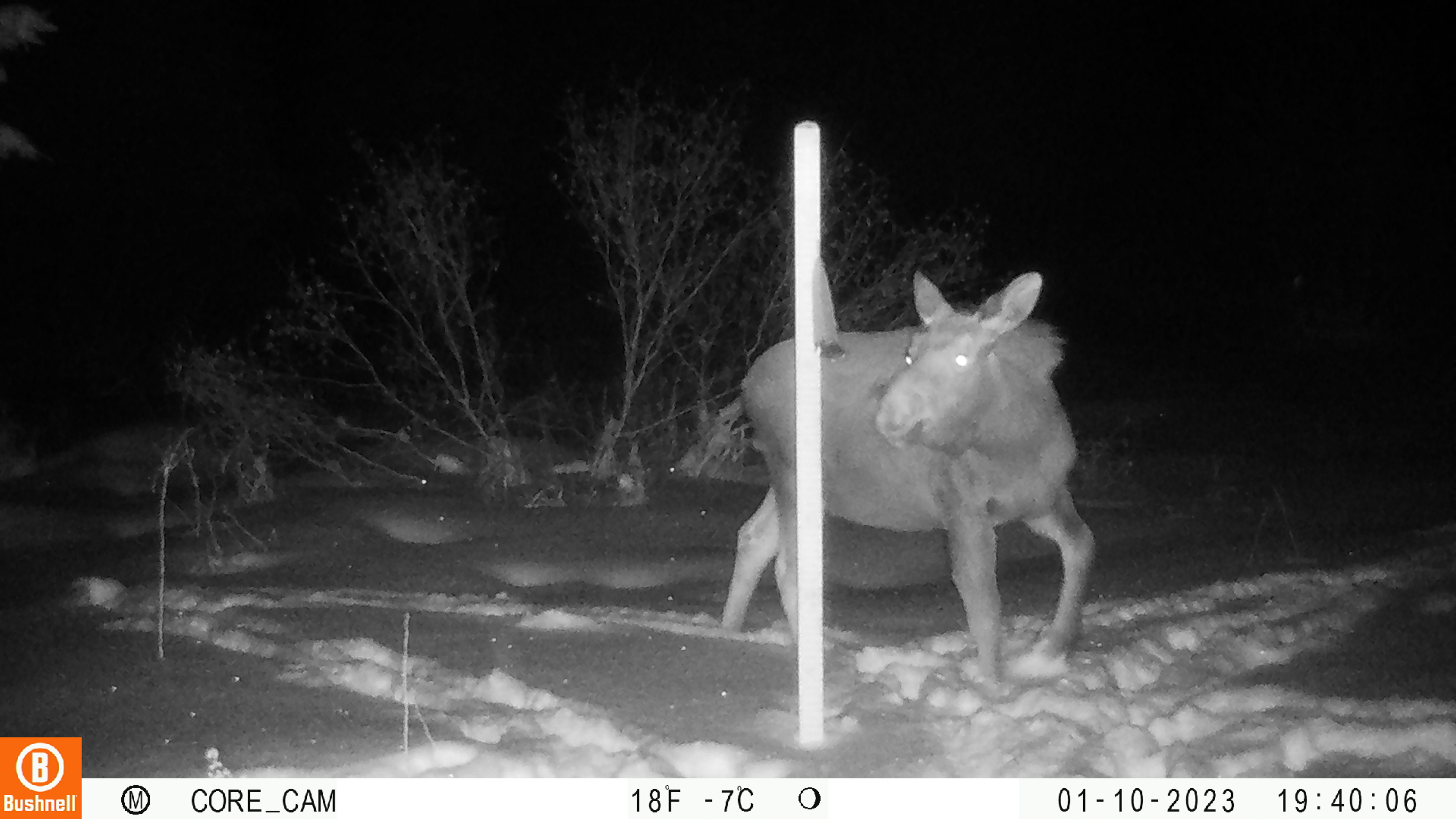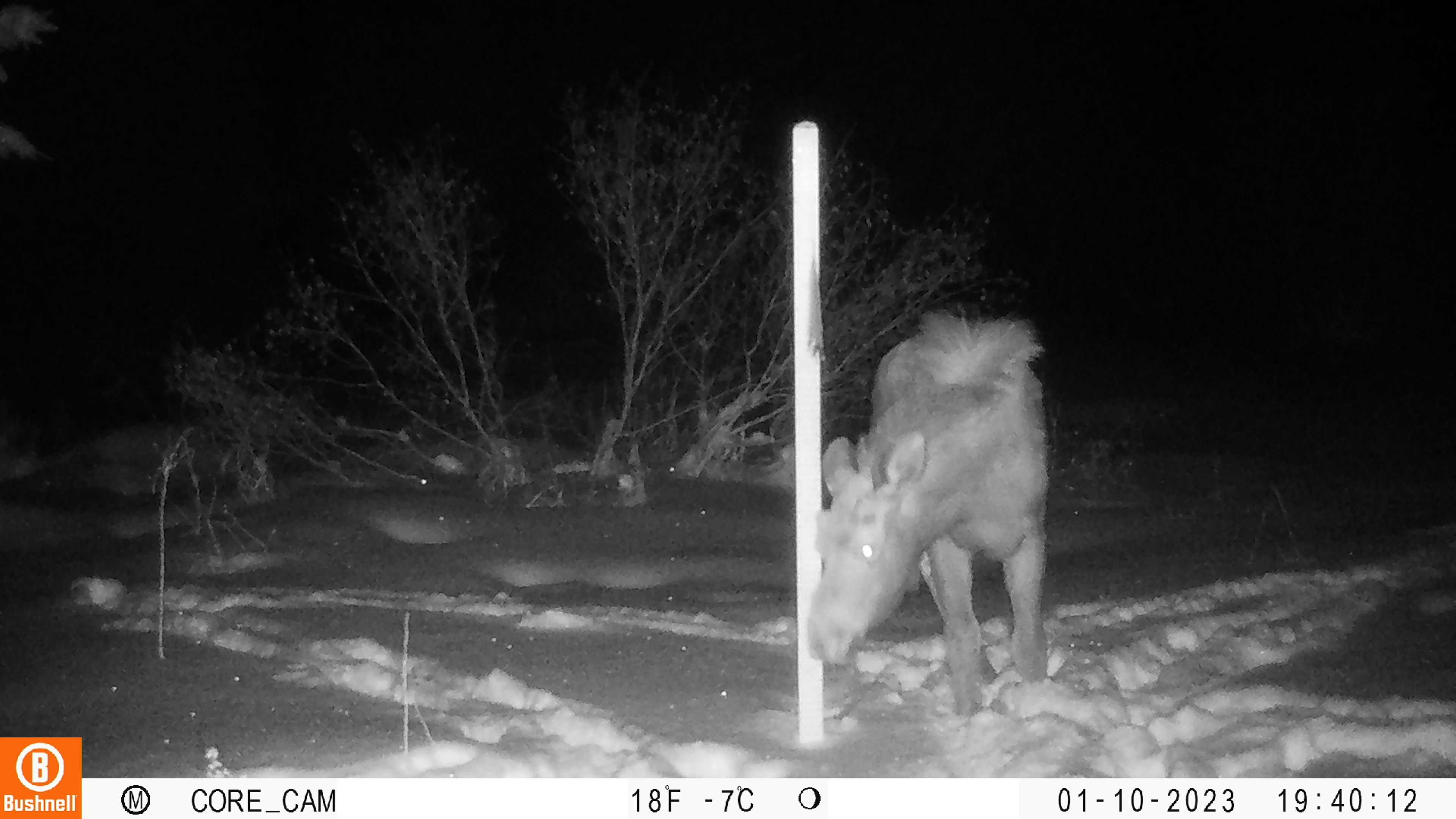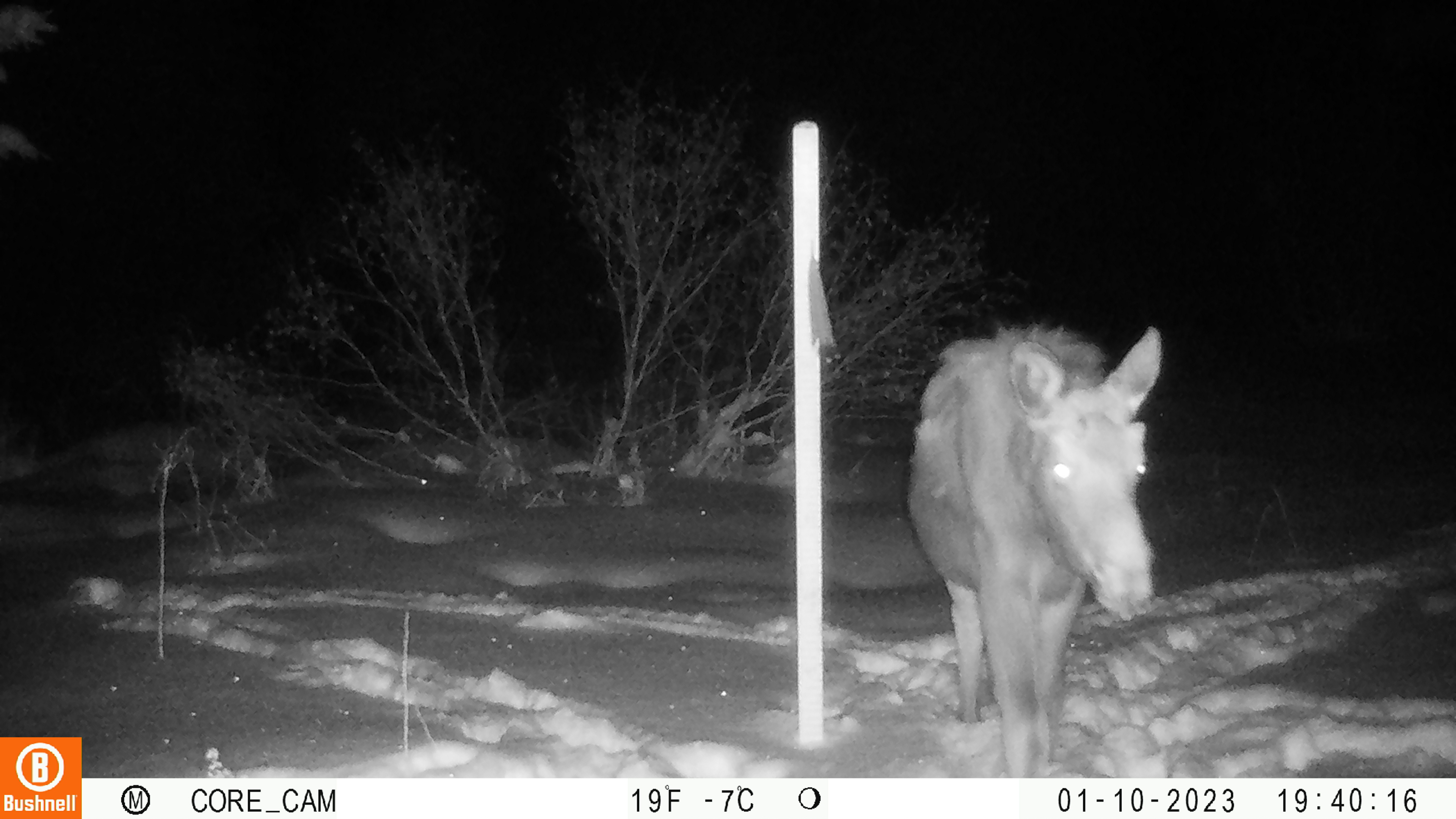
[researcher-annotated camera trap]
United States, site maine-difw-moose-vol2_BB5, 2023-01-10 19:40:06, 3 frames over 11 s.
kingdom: Animalia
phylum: Chordata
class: Mammalia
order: Artiodactyla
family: Cervidae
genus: Alces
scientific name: Alces alces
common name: moose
Moose (Alces alces).